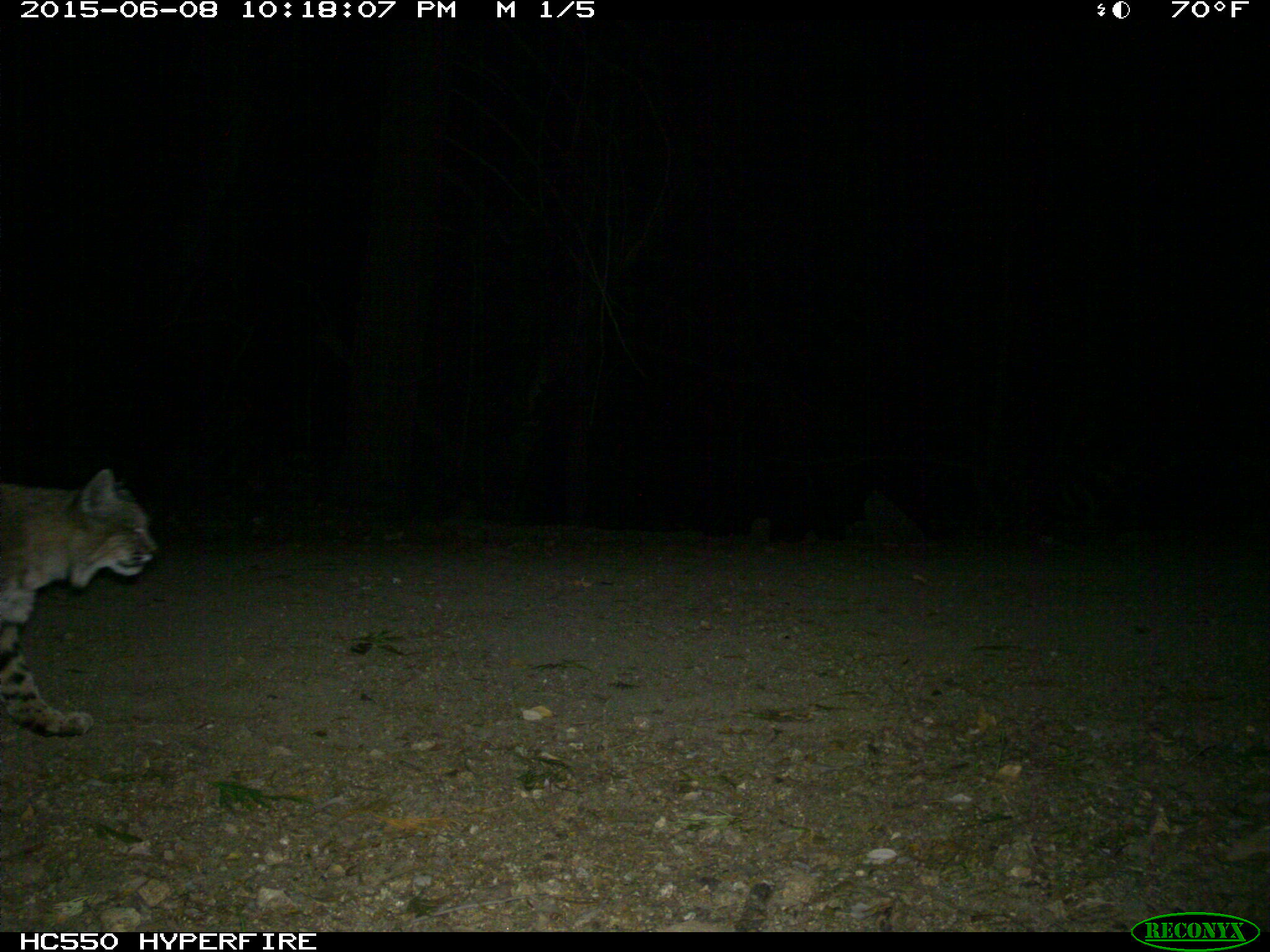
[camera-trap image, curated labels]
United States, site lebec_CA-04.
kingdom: Animalia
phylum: Chordata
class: Mammalia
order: Carnivora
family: Felidae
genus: Lynx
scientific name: Lynx rufus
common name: bobcat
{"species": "Lynx rufus (bobcat)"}